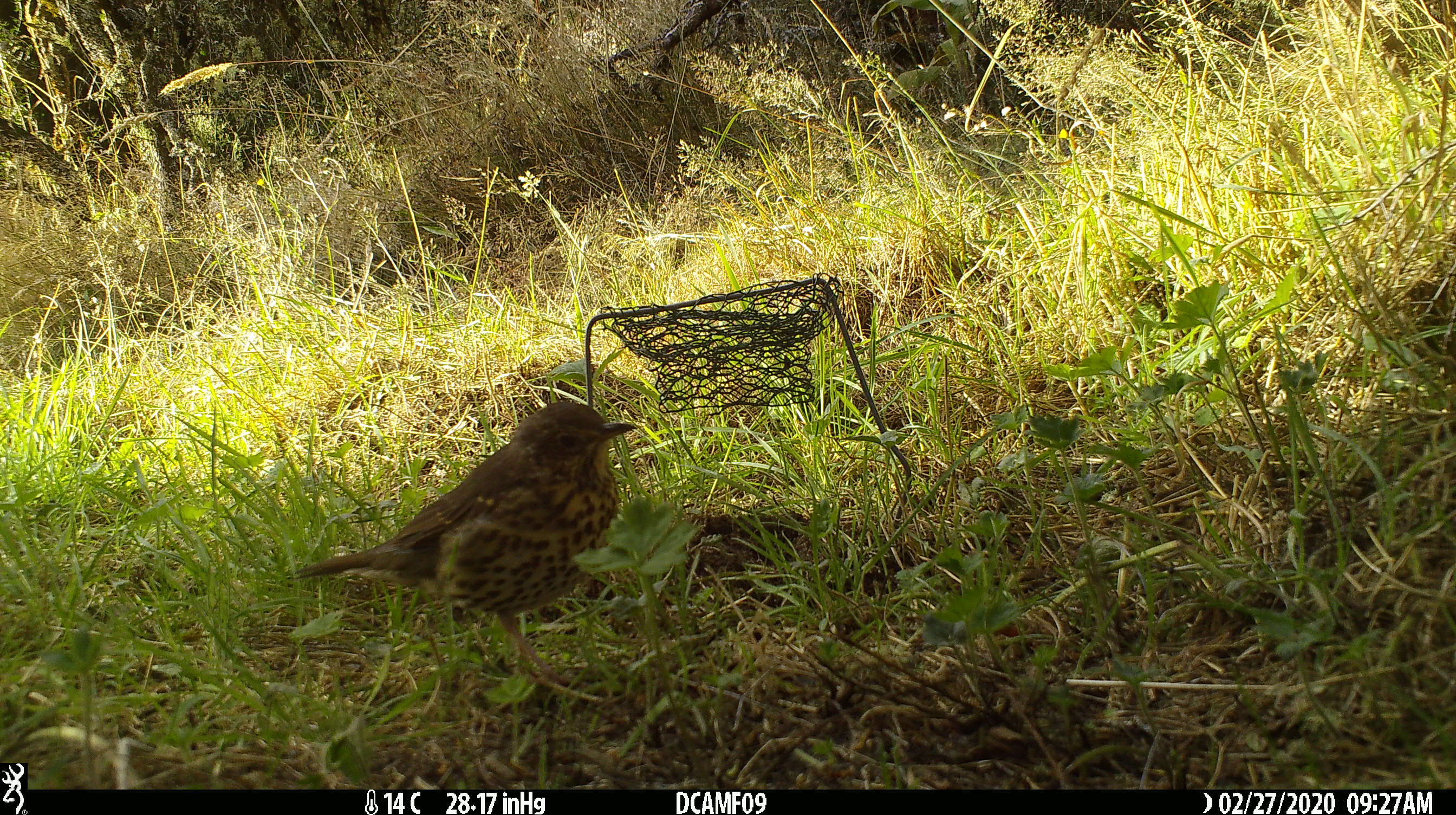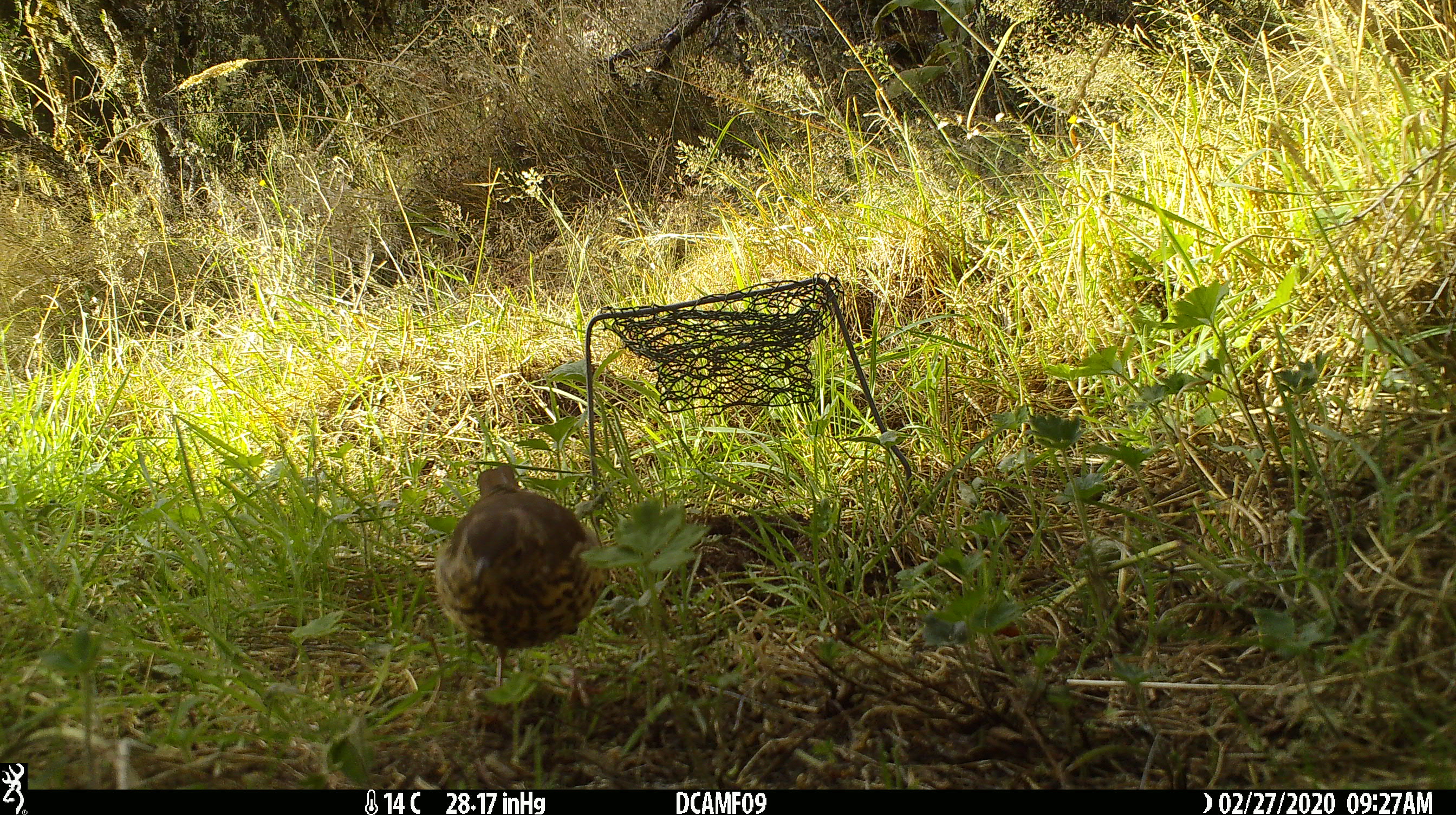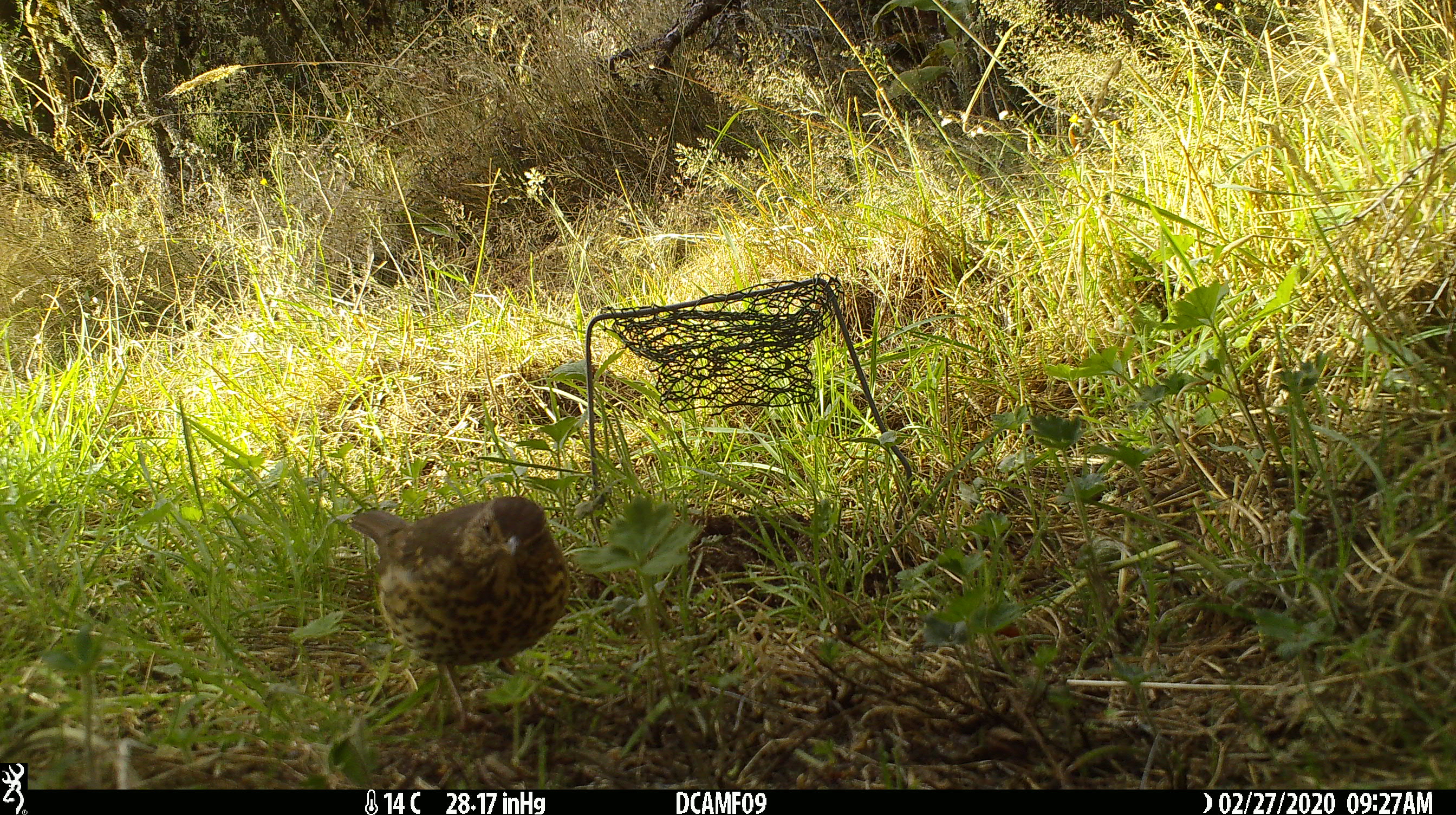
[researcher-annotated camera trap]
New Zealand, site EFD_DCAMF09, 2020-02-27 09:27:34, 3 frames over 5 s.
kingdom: Animalia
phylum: Chordata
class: Aves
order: Passeriformes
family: Turdidae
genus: Turdus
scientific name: Turdus philomelos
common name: song thrush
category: thrush